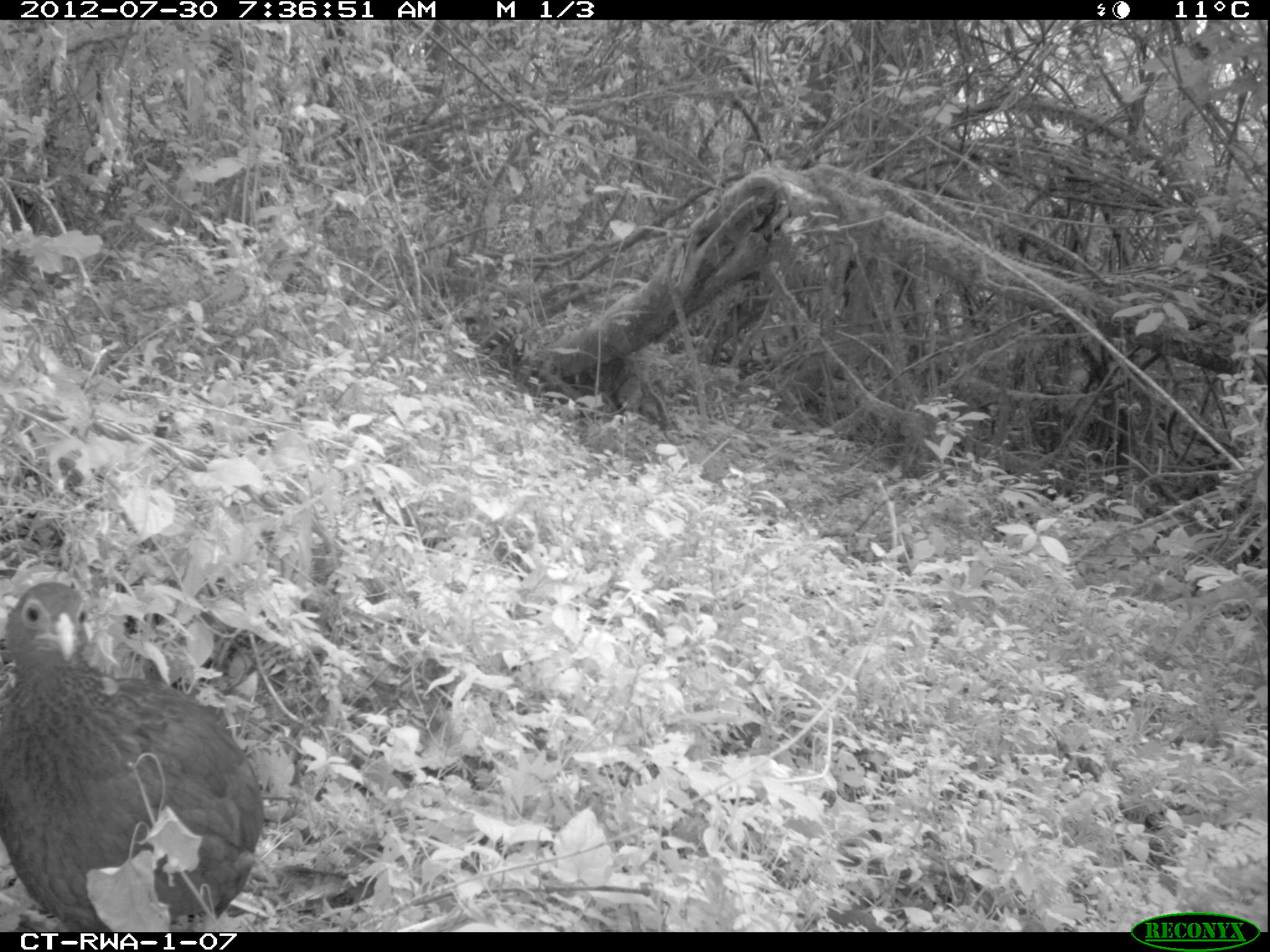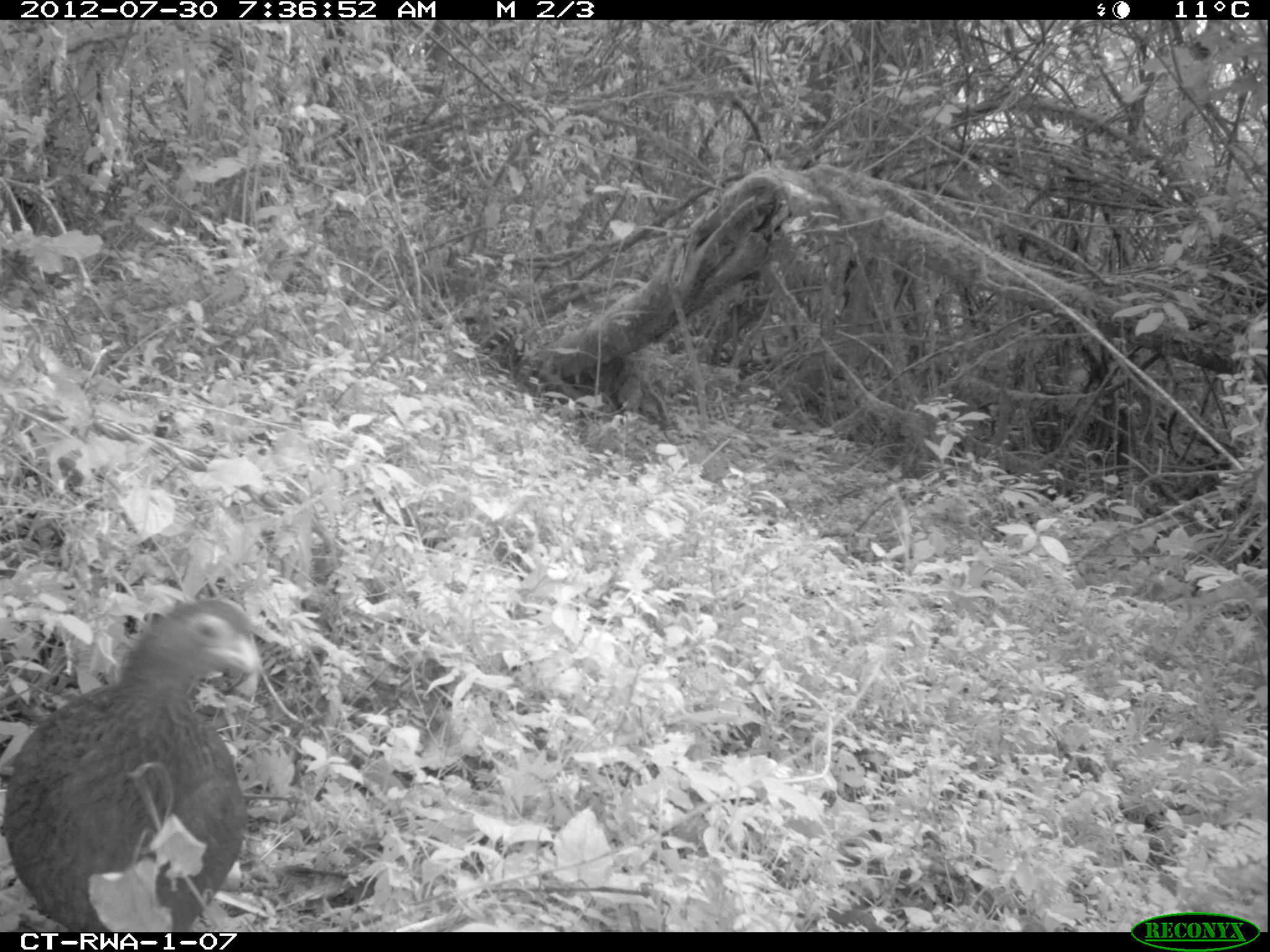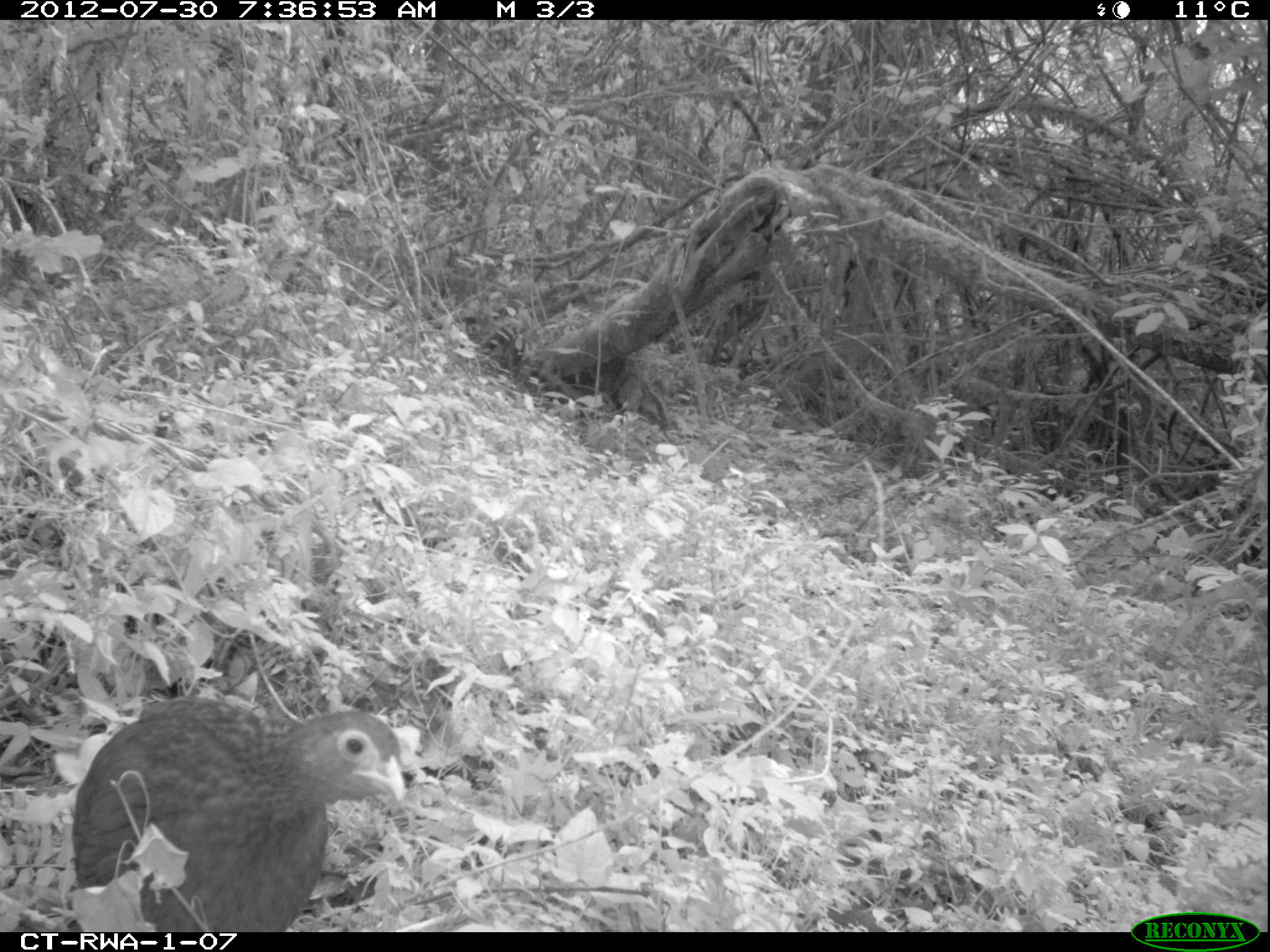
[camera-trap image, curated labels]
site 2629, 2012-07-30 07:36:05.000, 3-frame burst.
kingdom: Animalia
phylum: Chordata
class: Aves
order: Galliformes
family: Phasianidae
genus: Pternistis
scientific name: Pternistis nobilis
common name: handsome francolin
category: francolinus nobilis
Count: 1.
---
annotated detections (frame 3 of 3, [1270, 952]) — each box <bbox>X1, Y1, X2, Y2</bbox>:
francolinus nobilis: <bbox>69, 697, 412, 930</bbox>